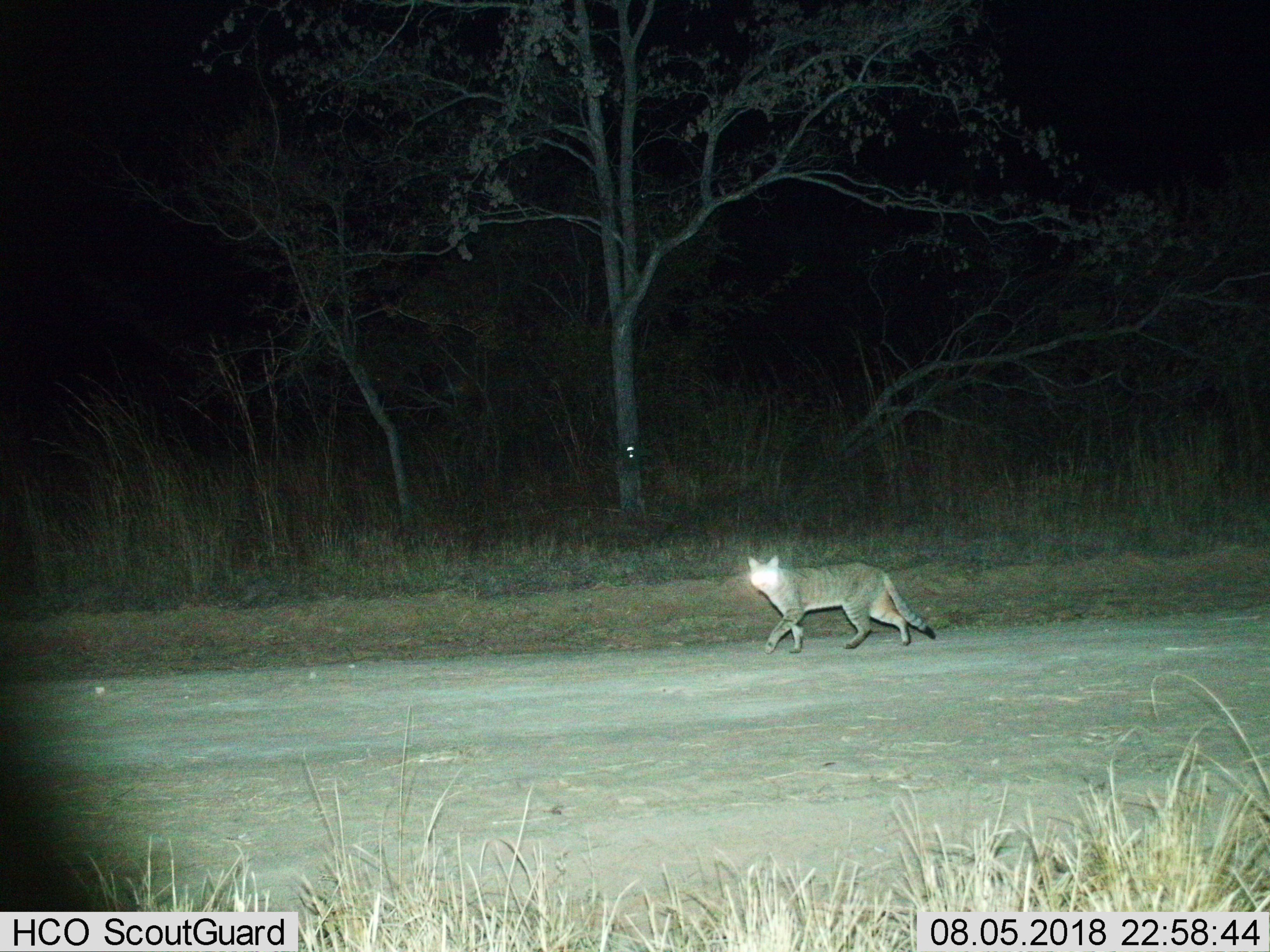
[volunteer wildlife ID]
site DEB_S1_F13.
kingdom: Animalia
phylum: Chordata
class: Mammalia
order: Carnivora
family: Felidae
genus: Felis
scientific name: Felis lybica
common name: african wild cat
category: africanwildcat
Africanwildcat (african wild cat) (Felis lybica), count 1. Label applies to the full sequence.